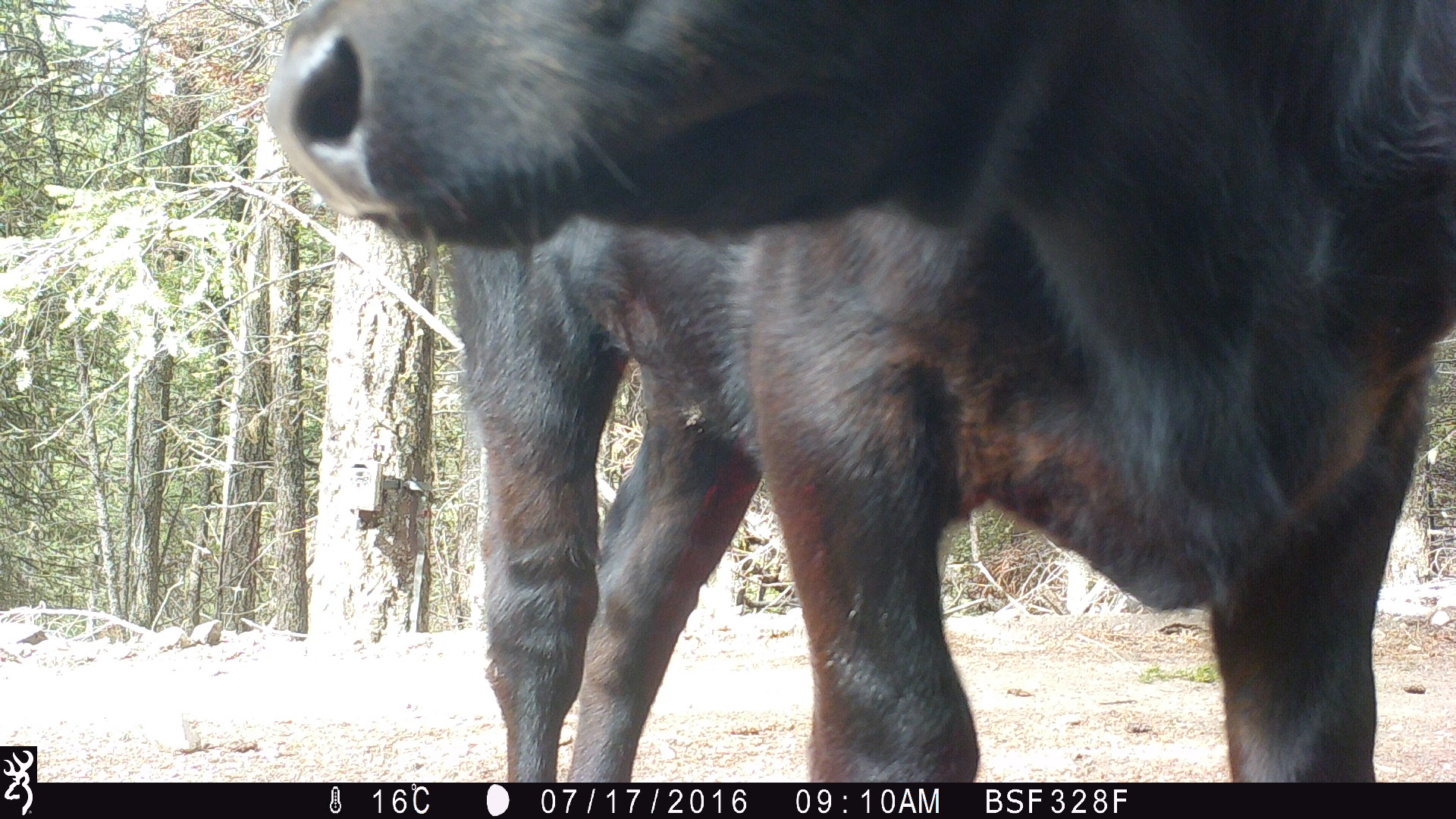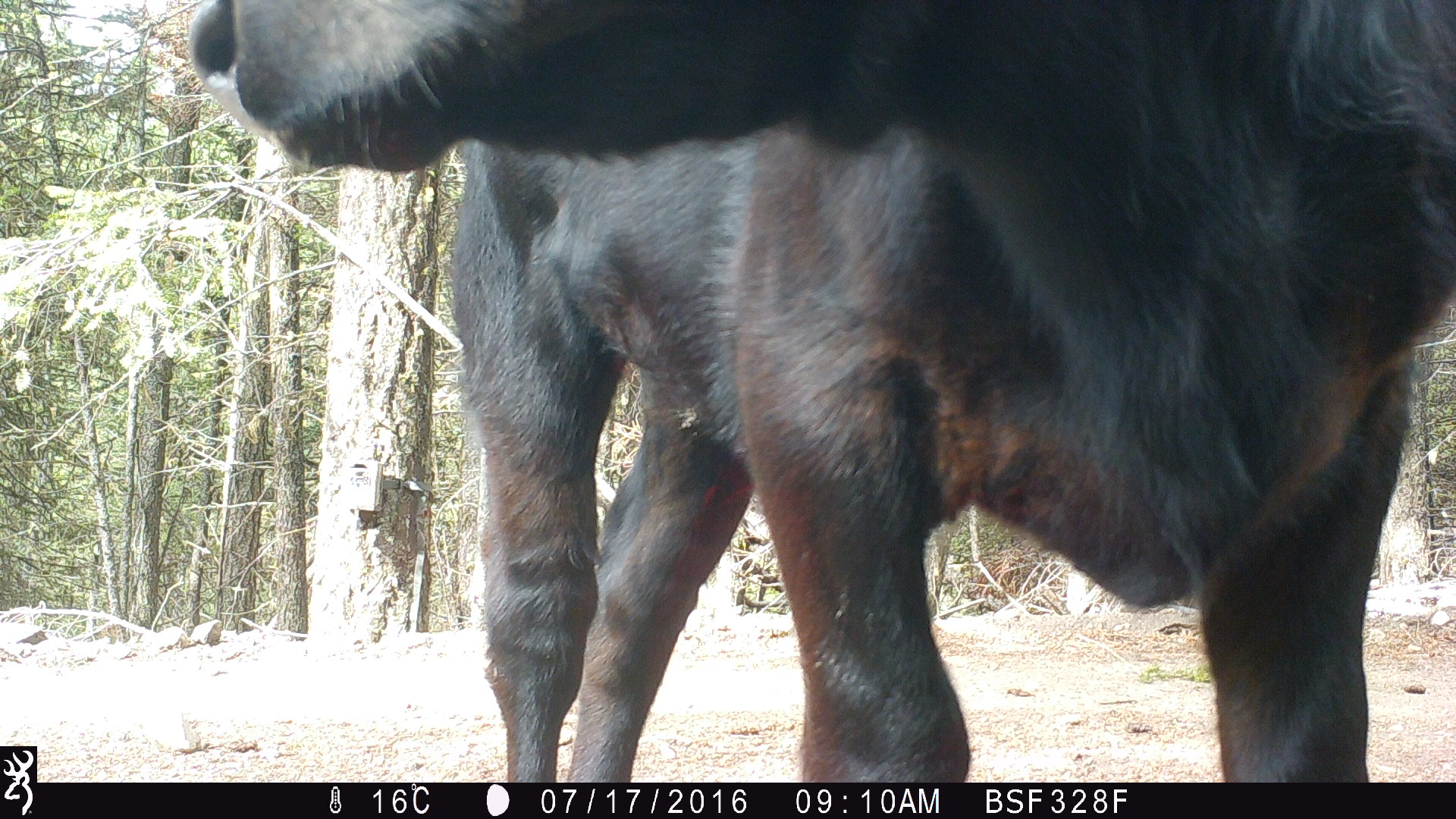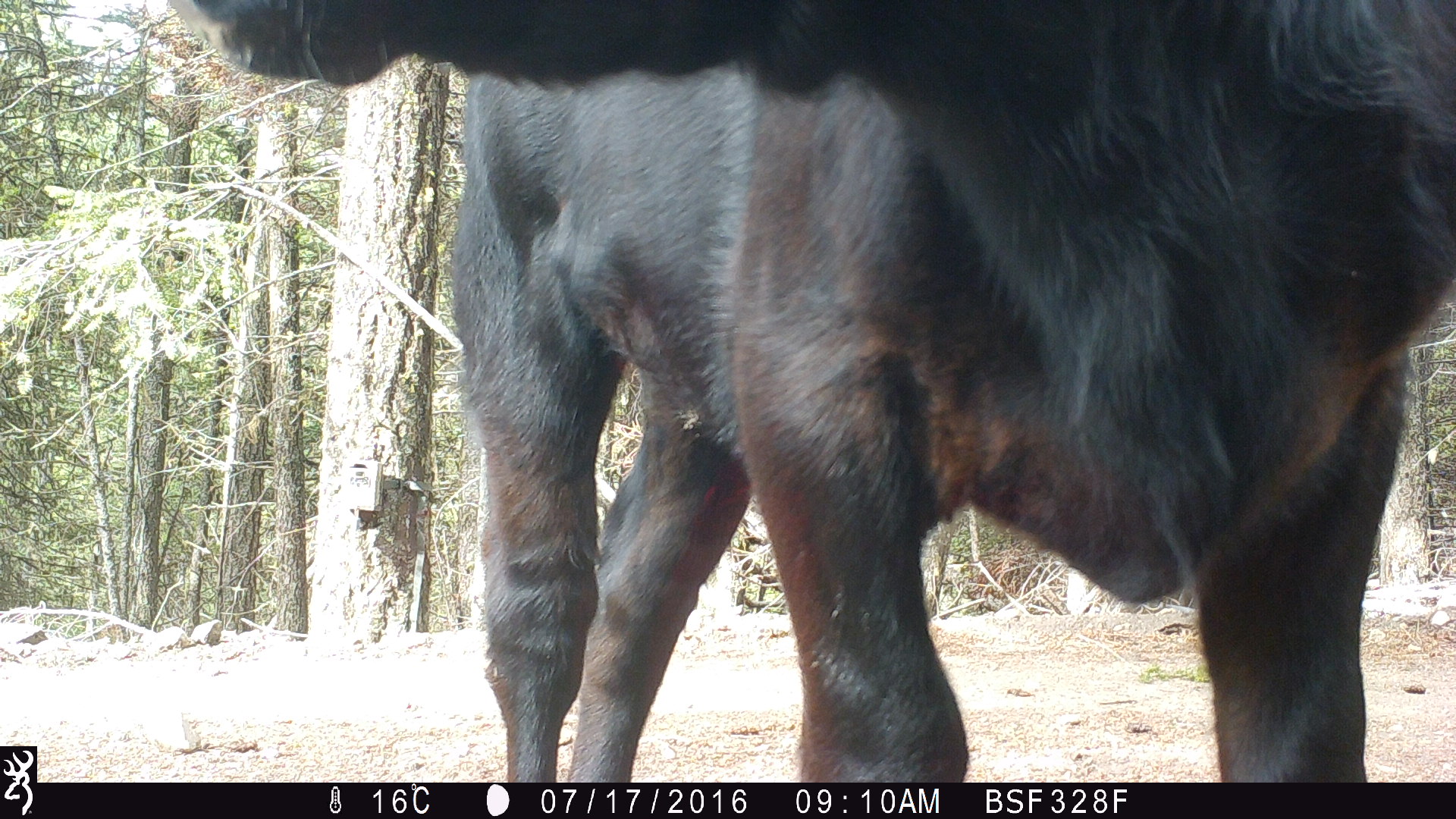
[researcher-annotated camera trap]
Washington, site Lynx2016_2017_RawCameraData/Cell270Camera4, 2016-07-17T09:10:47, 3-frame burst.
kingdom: Animalia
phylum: Chordata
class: Mammalia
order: Artiodactyla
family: Bovidae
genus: Bos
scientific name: Bos taurus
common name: domestic cattle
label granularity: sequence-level